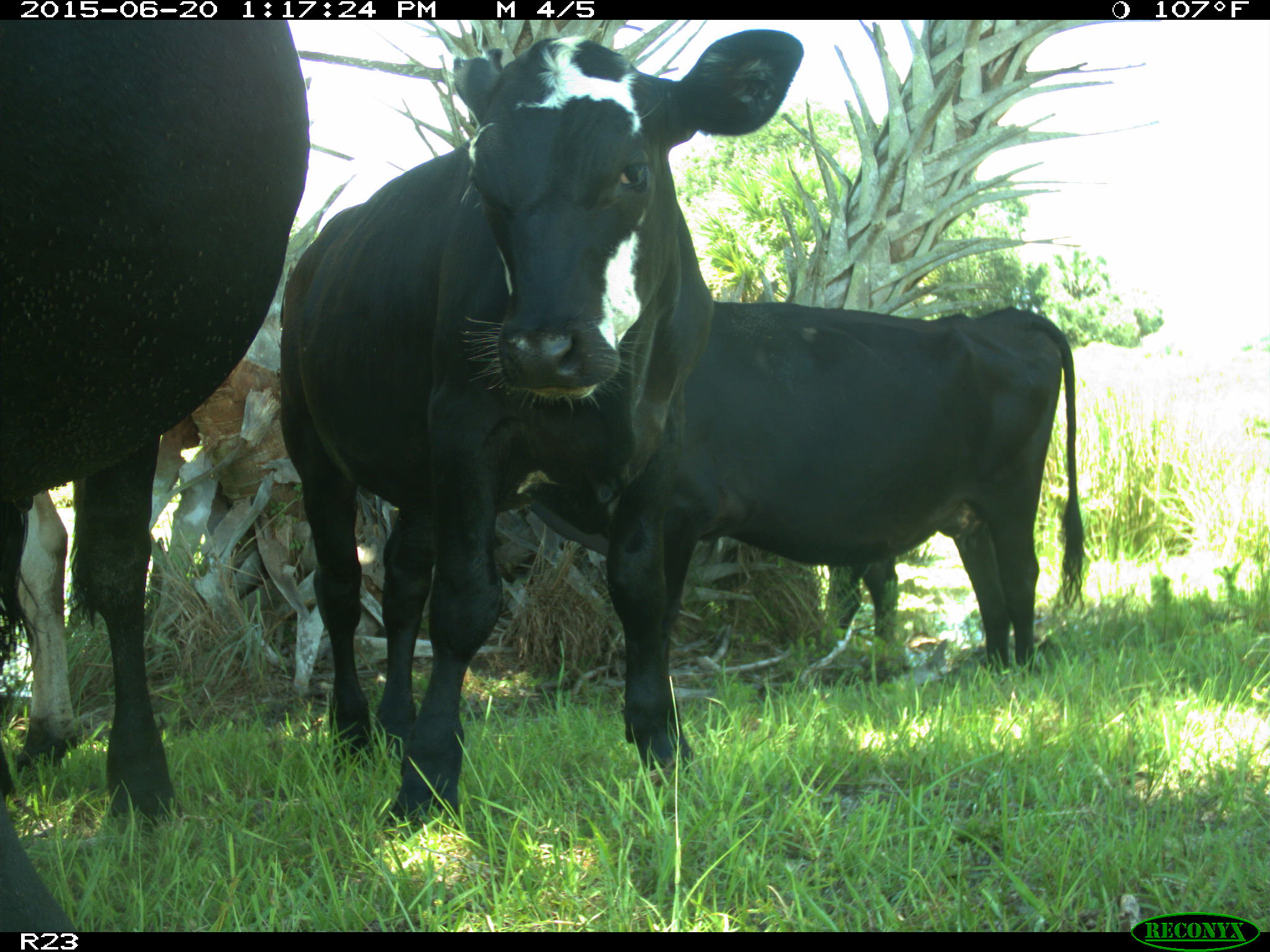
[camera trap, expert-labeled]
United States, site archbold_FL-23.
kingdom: Animalia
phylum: Chordata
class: Mammalia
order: Artiodactyla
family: Bovidae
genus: Bos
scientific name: Bos taurus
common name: domestic cow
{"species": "Bos taurus (domestic cow)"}